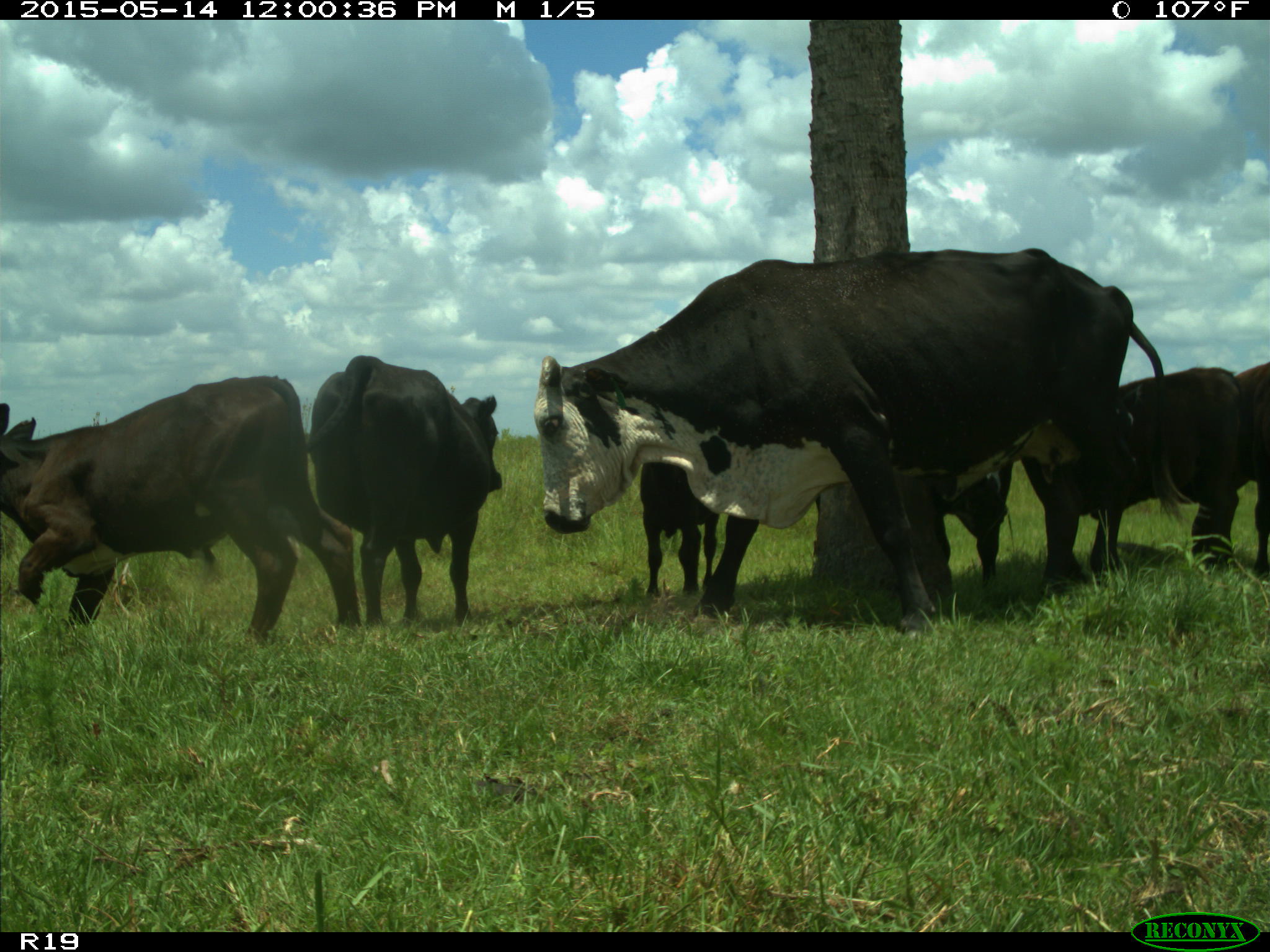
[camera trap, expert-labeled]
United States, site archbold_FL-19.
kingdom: Animalia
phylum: Chordata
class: Mammalia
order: Artiodactyla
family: Bovidae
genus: Bos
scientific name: Bos taurus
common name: domestic cow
Bos taurus (domestic cow).